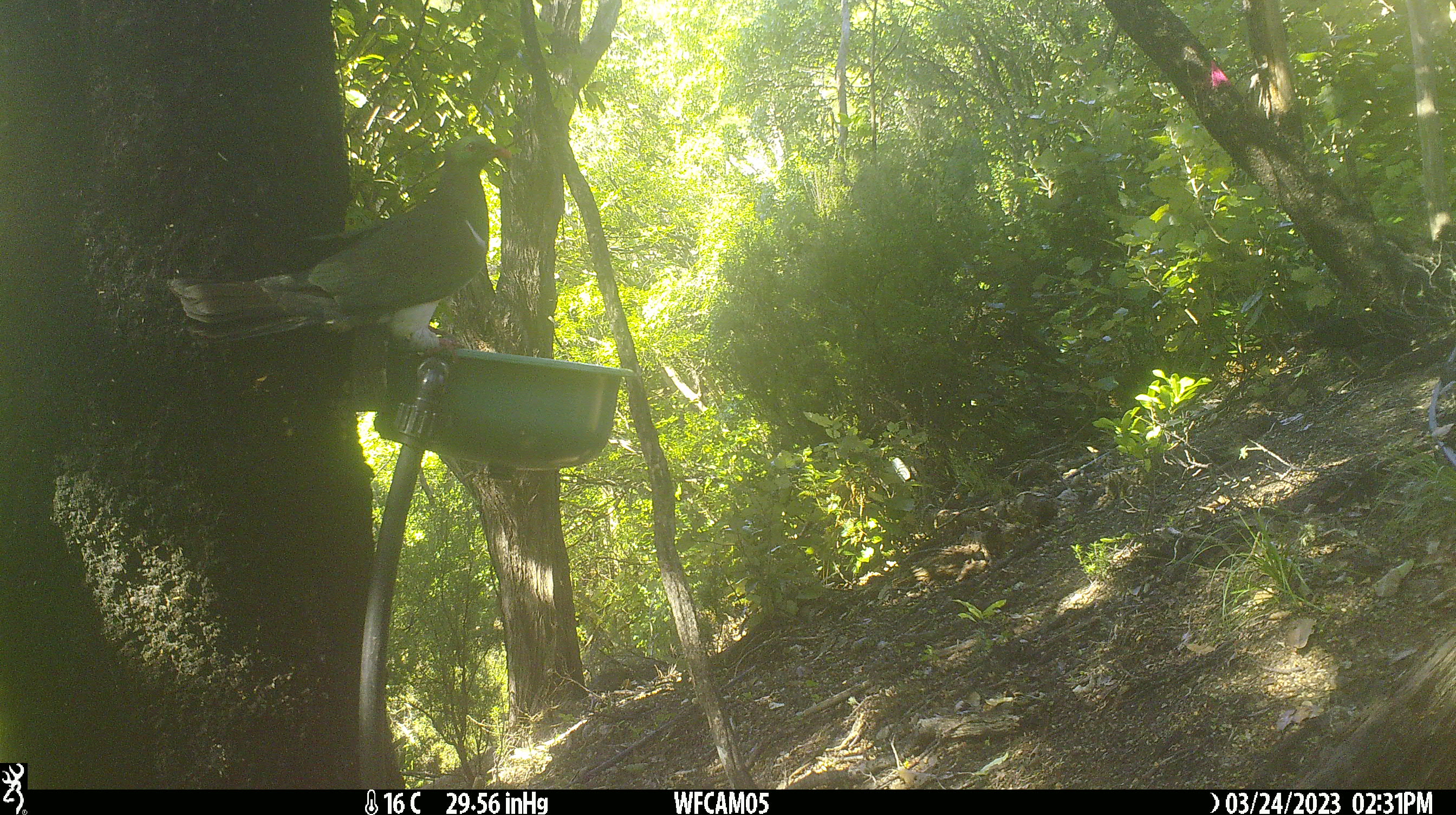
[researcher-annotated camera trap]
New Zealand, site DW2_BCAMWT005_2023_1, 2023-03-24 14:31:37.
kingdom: Animalia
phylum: Chordata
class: Aves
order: Columbiformes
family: Columbidae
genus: Hemiphaga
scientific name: Hemiphaga novaeseelandiae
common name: new zealand pigeon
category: kereru